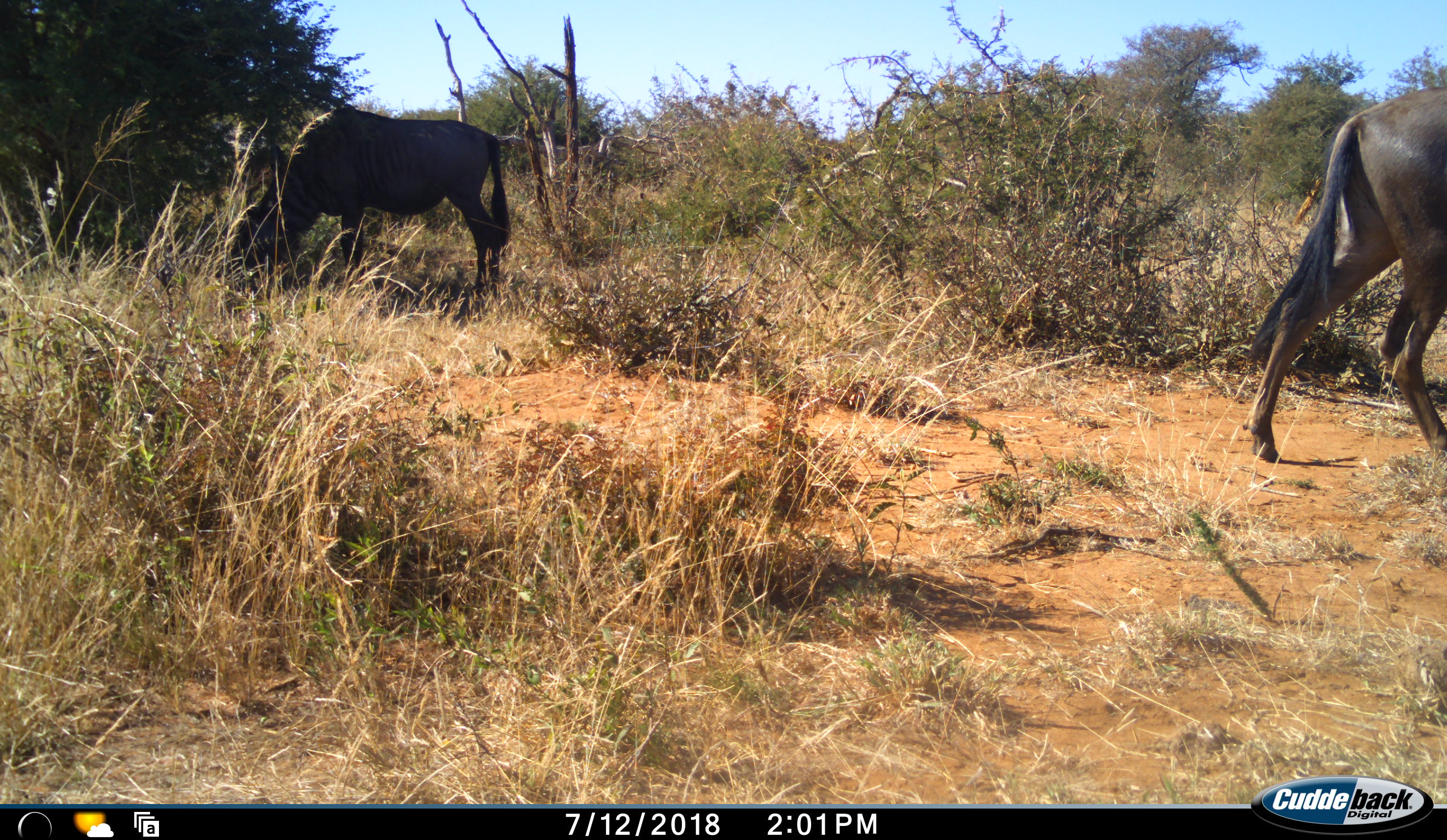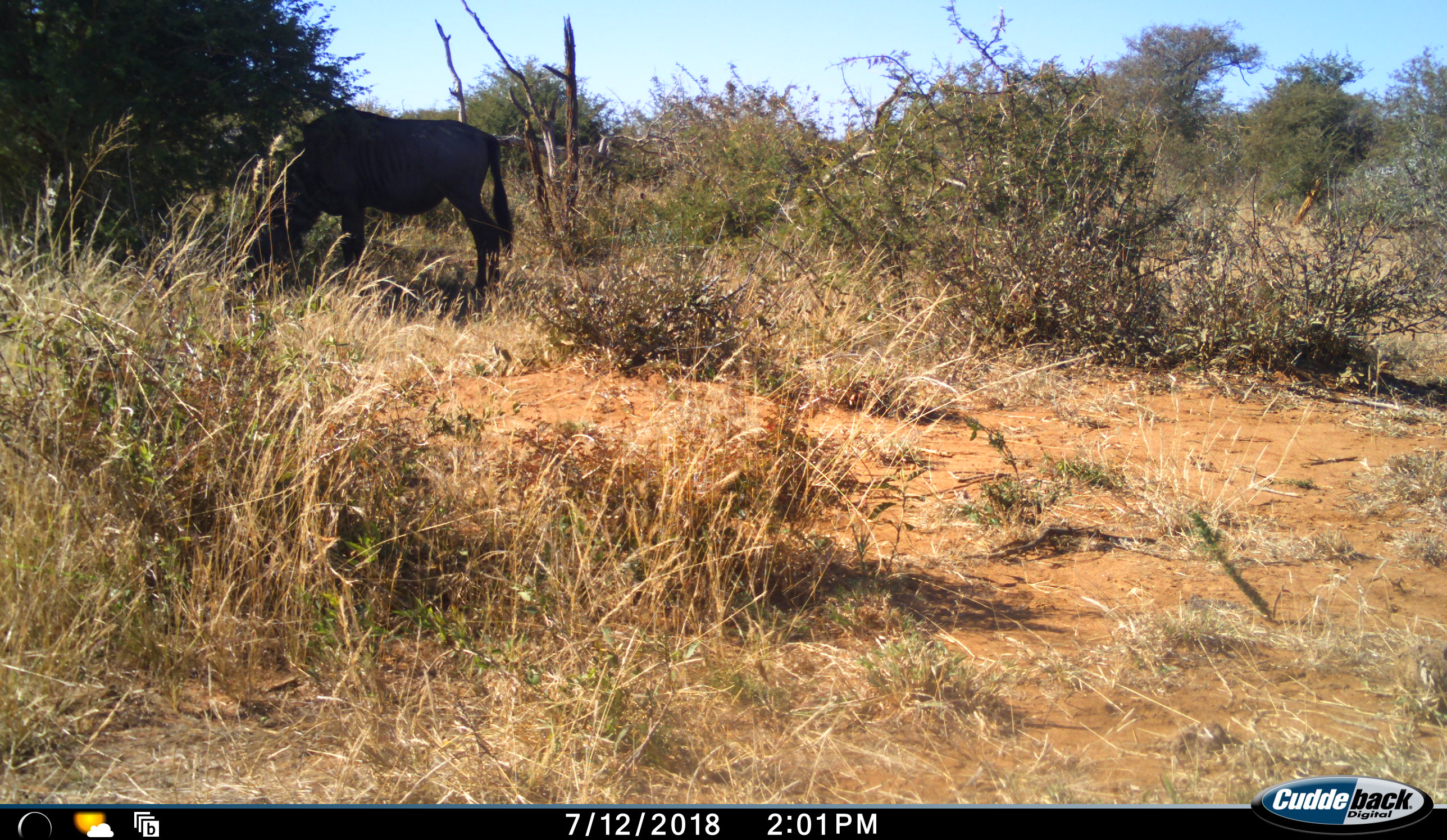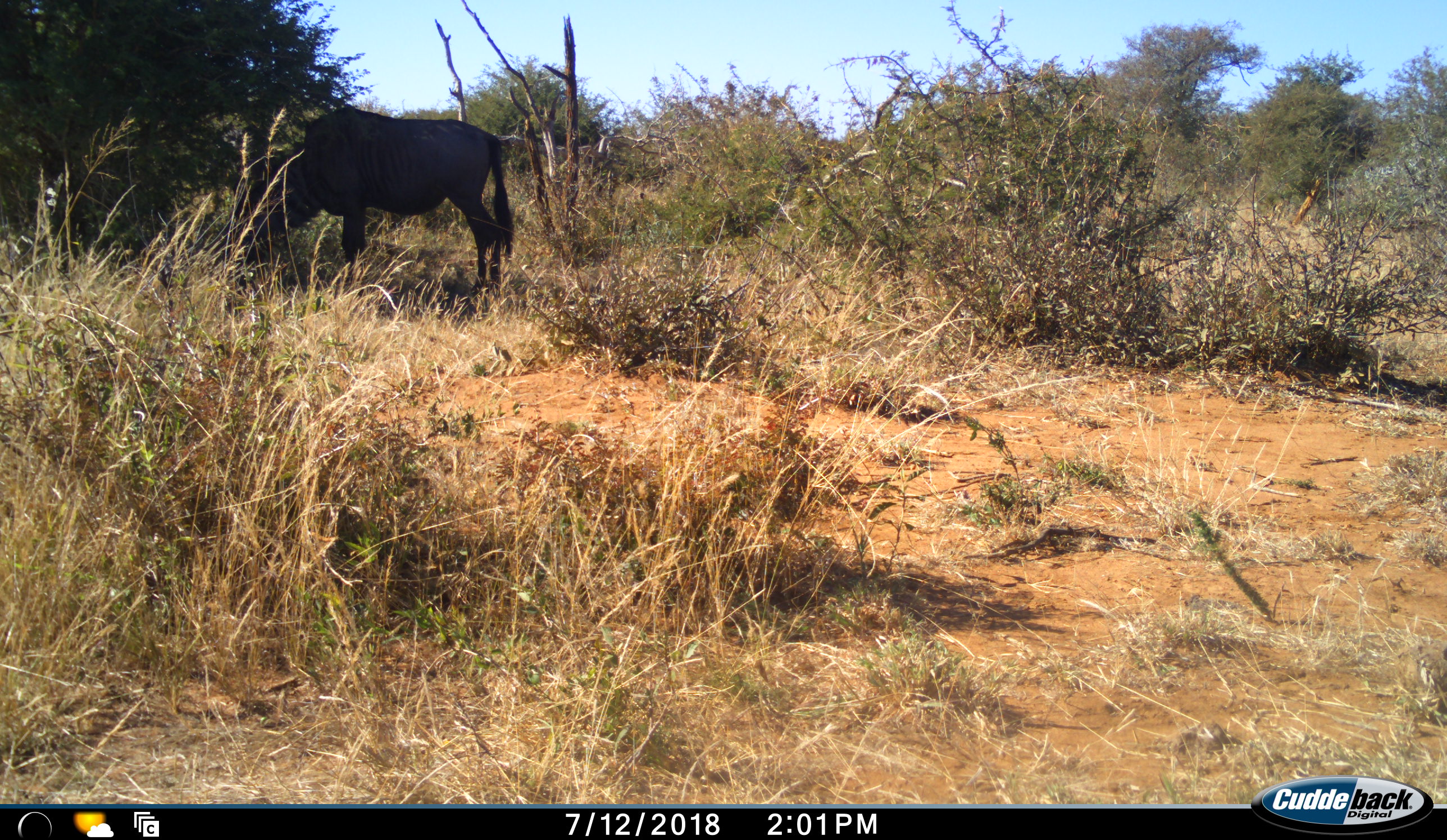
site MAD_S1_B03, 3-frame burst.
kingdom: Animalia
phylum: Chordata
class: Mammalia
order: Artiodactyla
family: Bovidae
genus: Connochaetes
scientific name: Connochaetes taurinus taurinus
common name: blue wildebeest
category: wildebeestblue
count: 2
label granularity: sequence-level